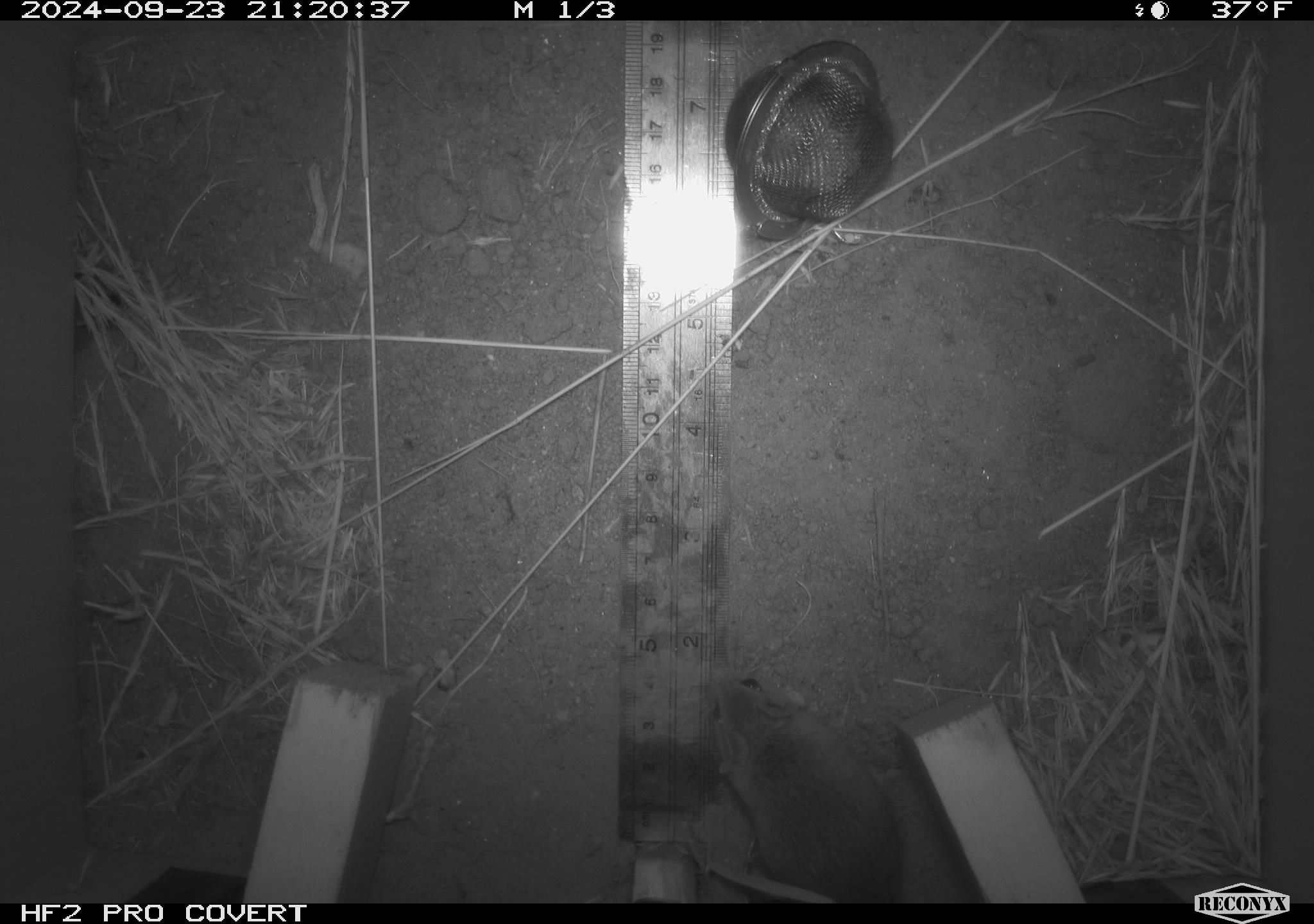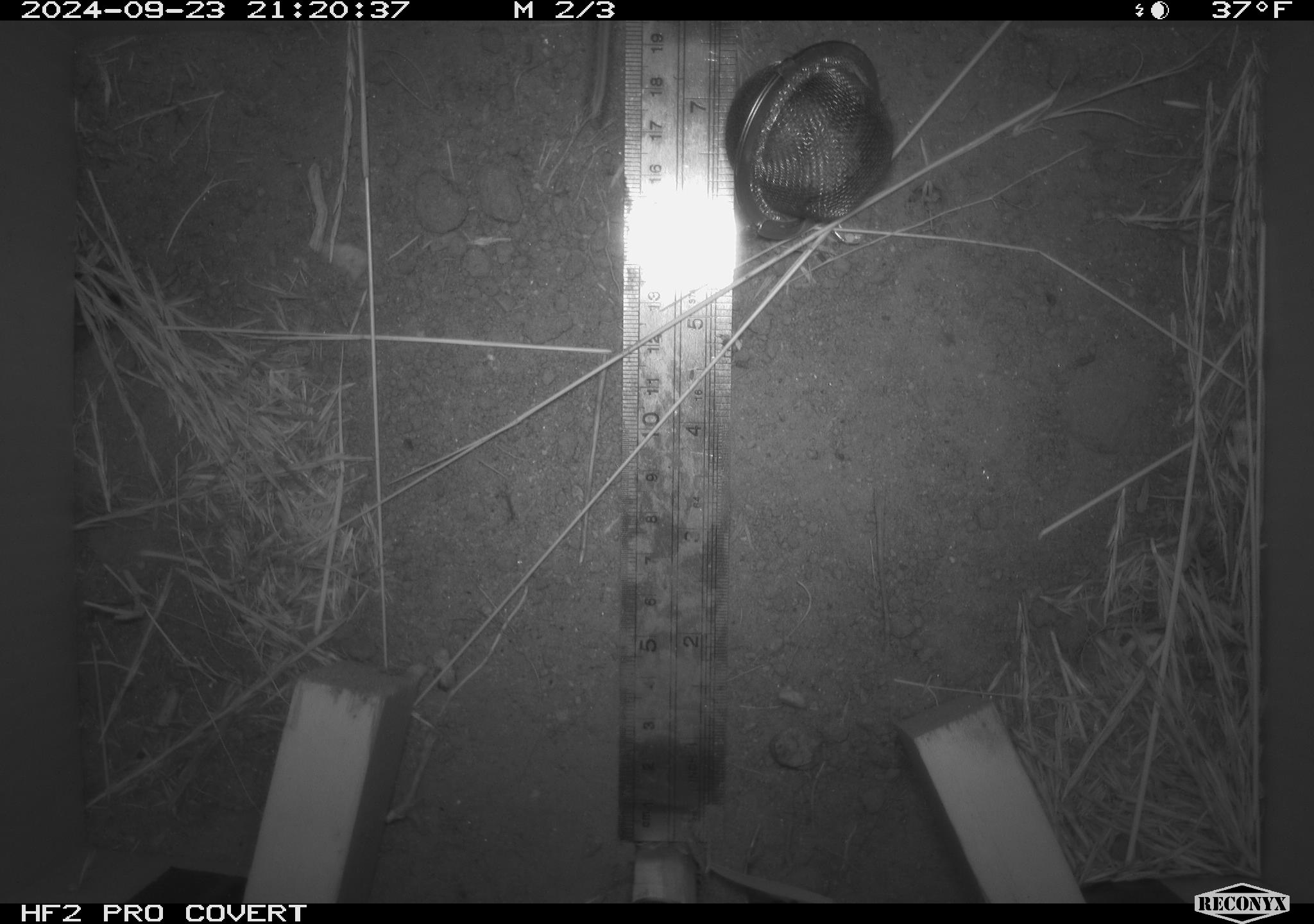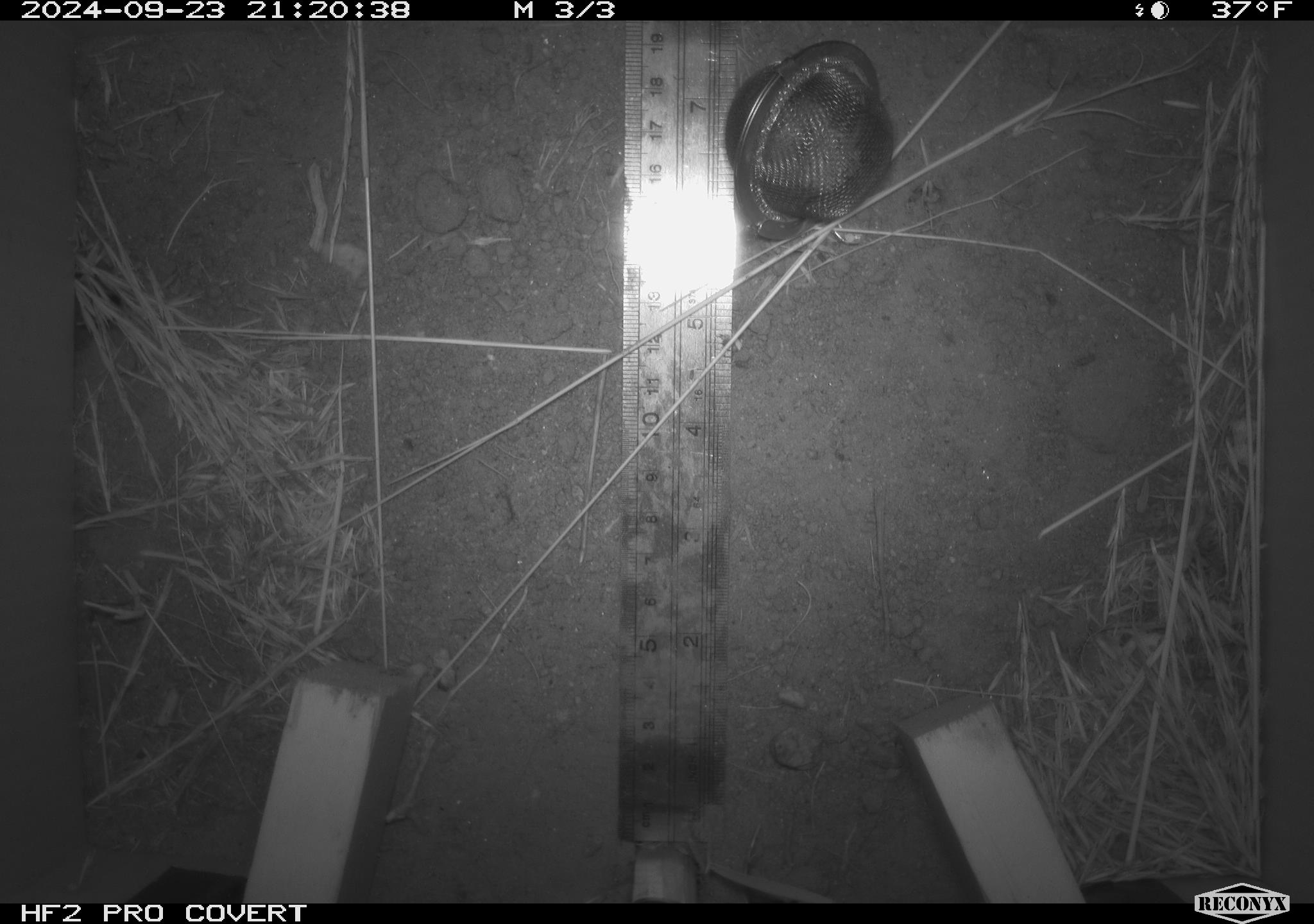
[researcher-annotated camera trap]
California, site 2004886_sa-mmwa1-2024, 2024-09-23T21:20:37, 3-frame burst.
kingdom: Animalia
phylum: Chordata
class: Mammalia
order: Rodentia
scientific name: Rodentia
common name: mouse species